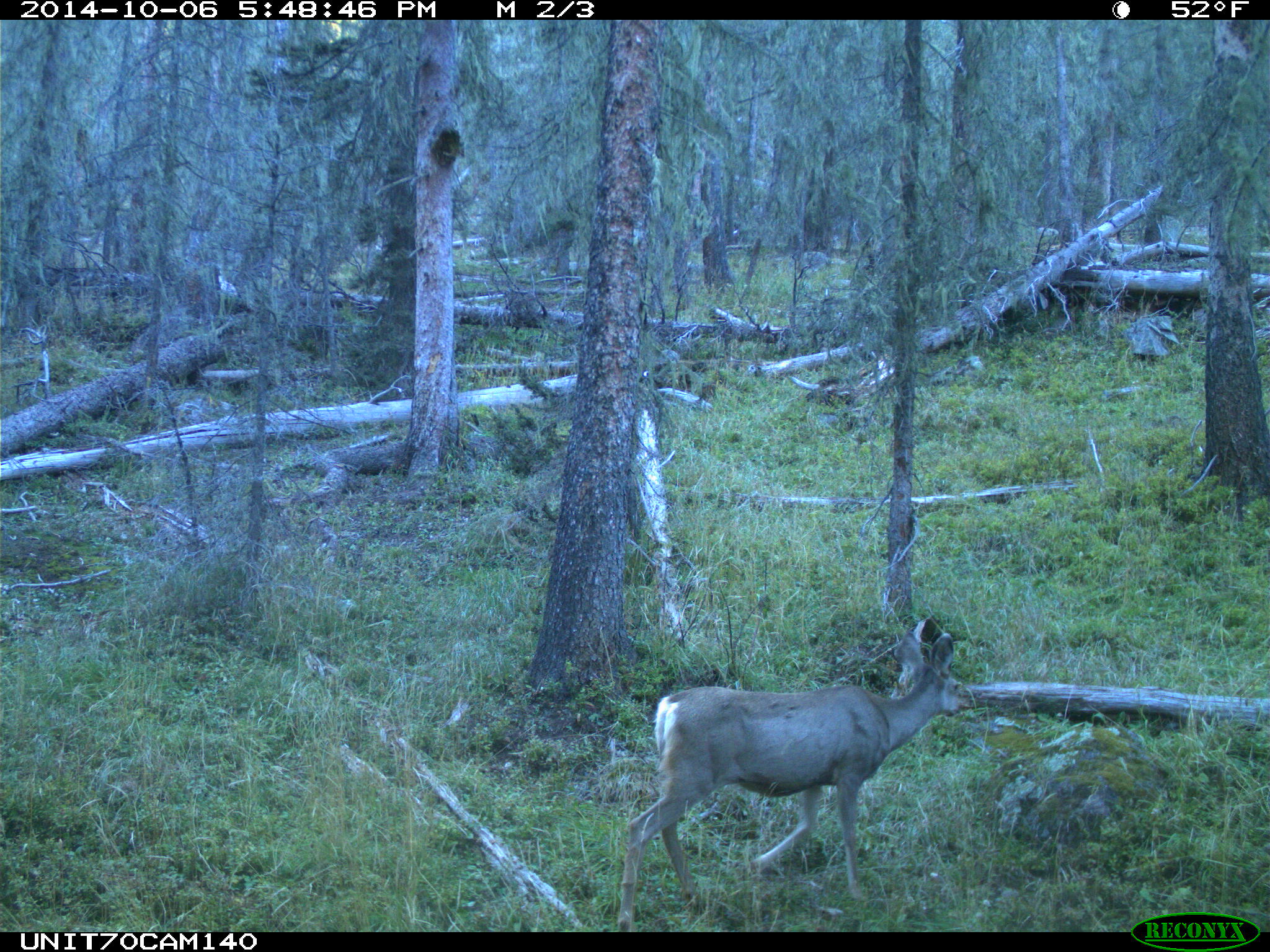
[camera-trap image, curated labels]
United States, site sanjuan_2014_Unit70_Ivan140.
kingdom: Animalia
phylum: Chordata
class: Mammalia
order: Artiodactyla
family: Cervidae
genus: Odocoileus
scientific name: Odocoileus hemionus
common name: mule deer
Odocoileus hemionus (mule deer).